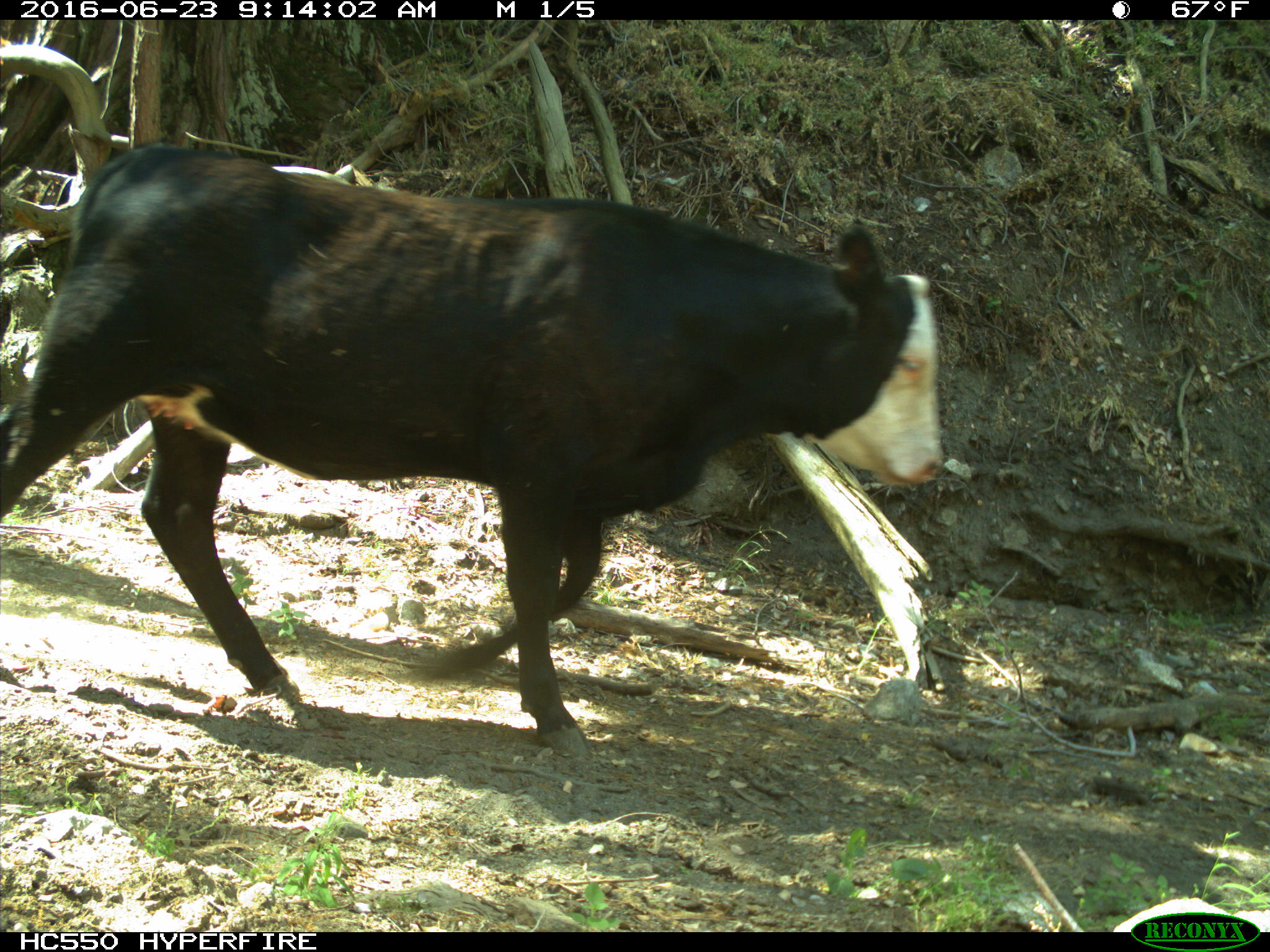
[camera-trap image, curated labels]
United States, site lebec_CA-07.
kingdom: Animalia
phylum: Chordata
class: Mammalia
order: Artiodactyla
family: Bovidae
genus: Bos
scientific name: Bos taurus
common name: domestic cow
Bos taurus (domestic cow).